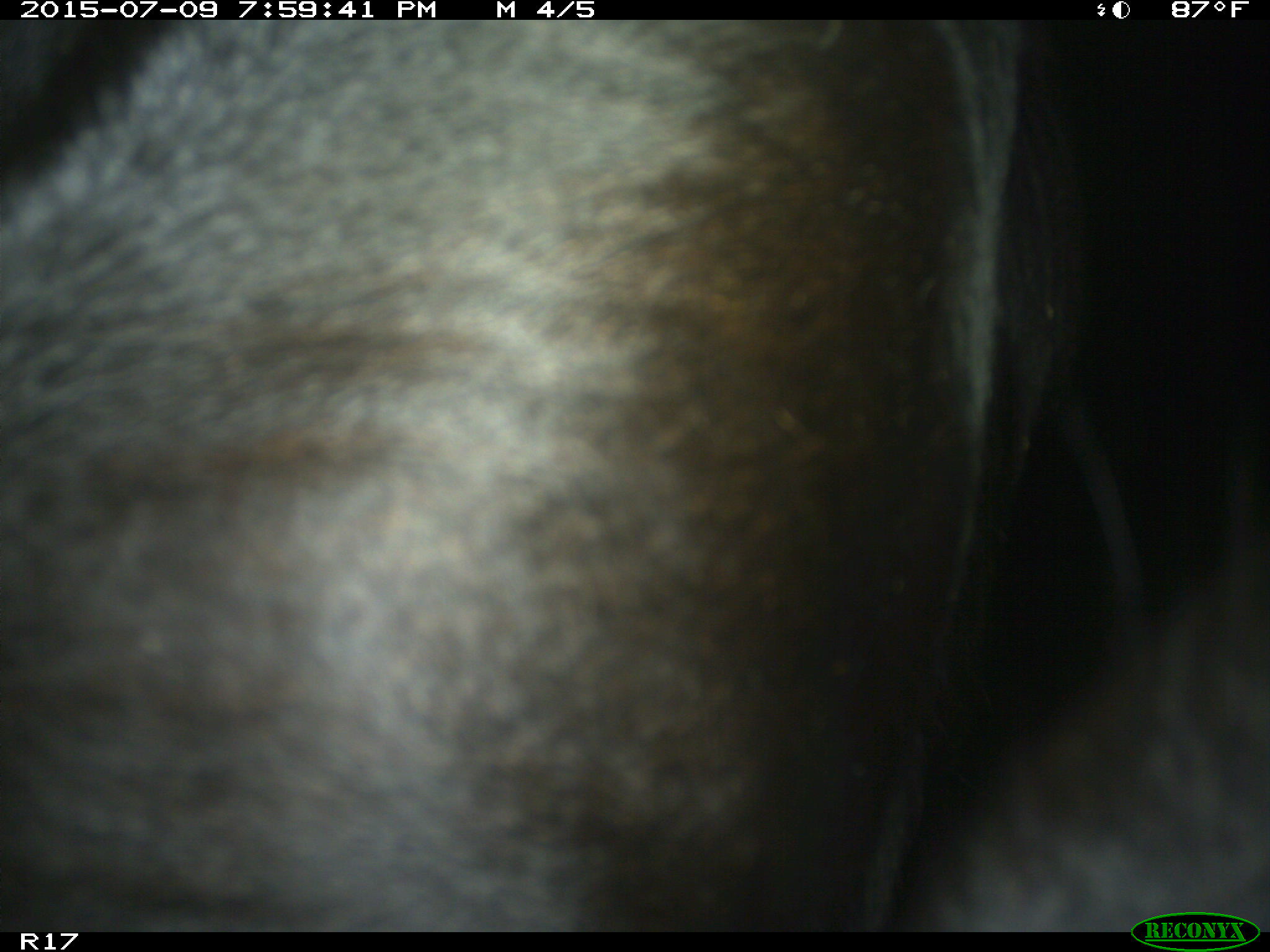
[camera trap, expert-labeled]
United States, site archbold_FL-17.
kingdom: Animalia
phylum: Chordata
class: Mammalia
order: Artiodactyla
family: Bovidae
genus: Bos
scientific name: Bos taurus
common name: domestic cow